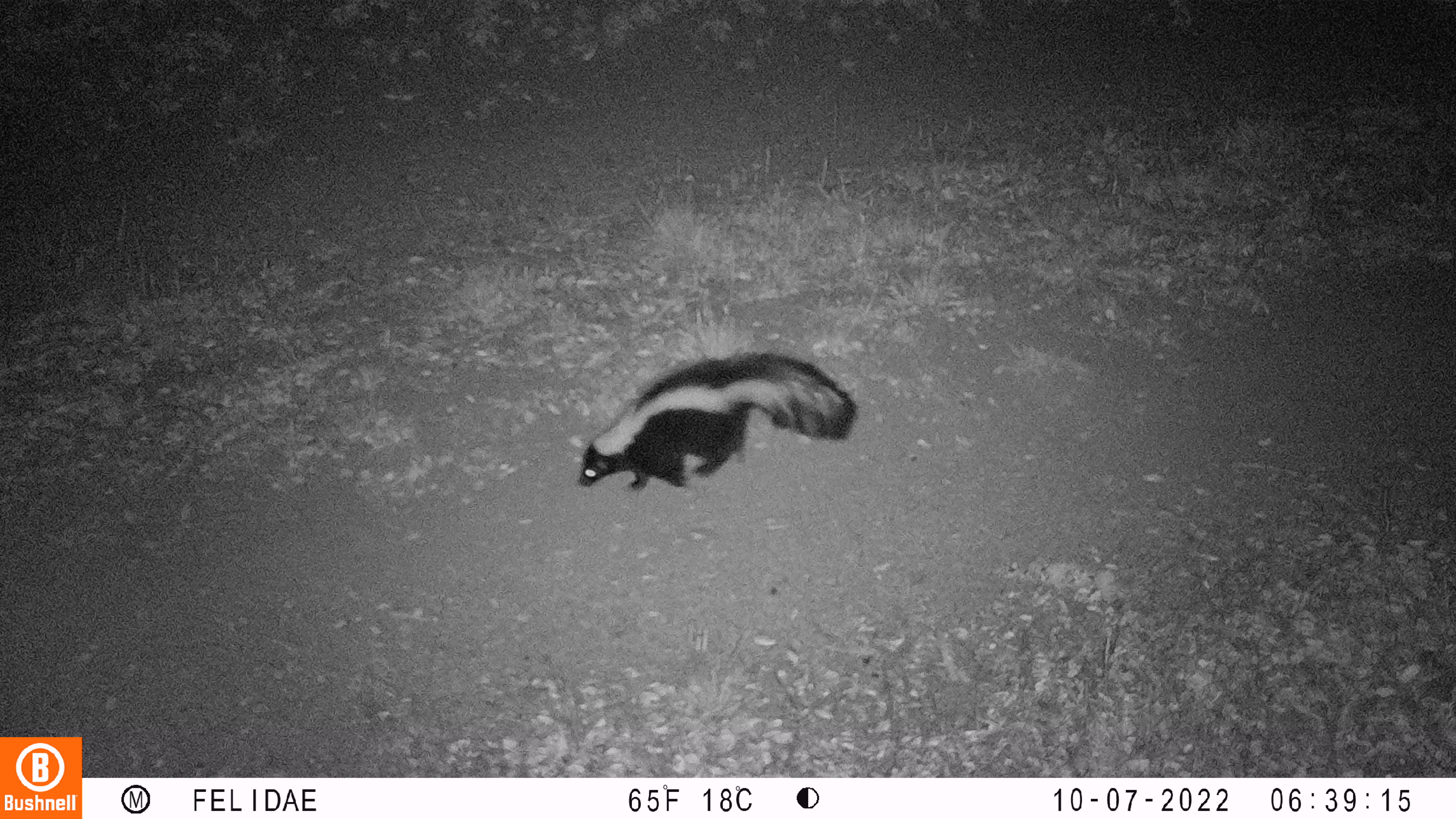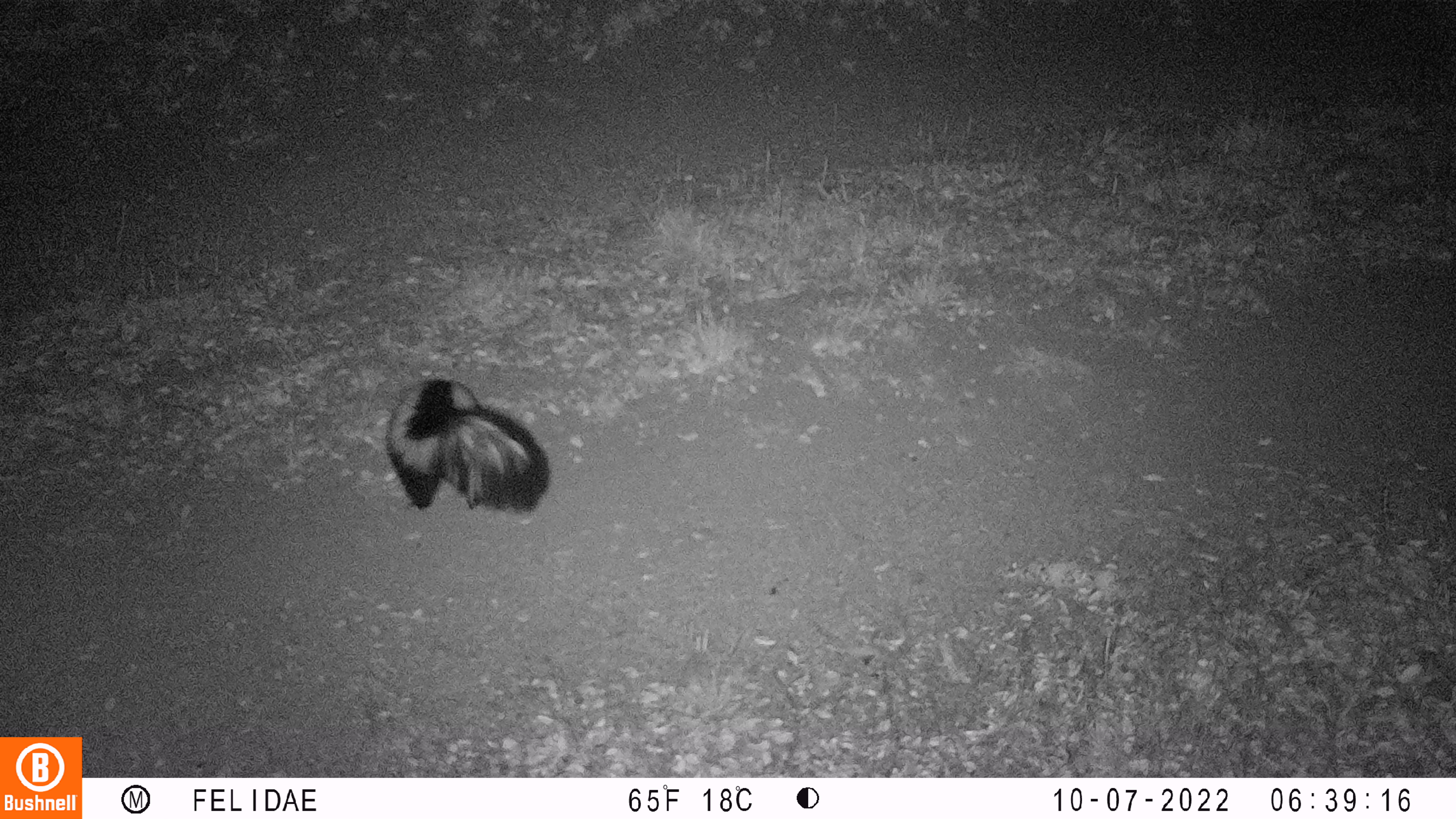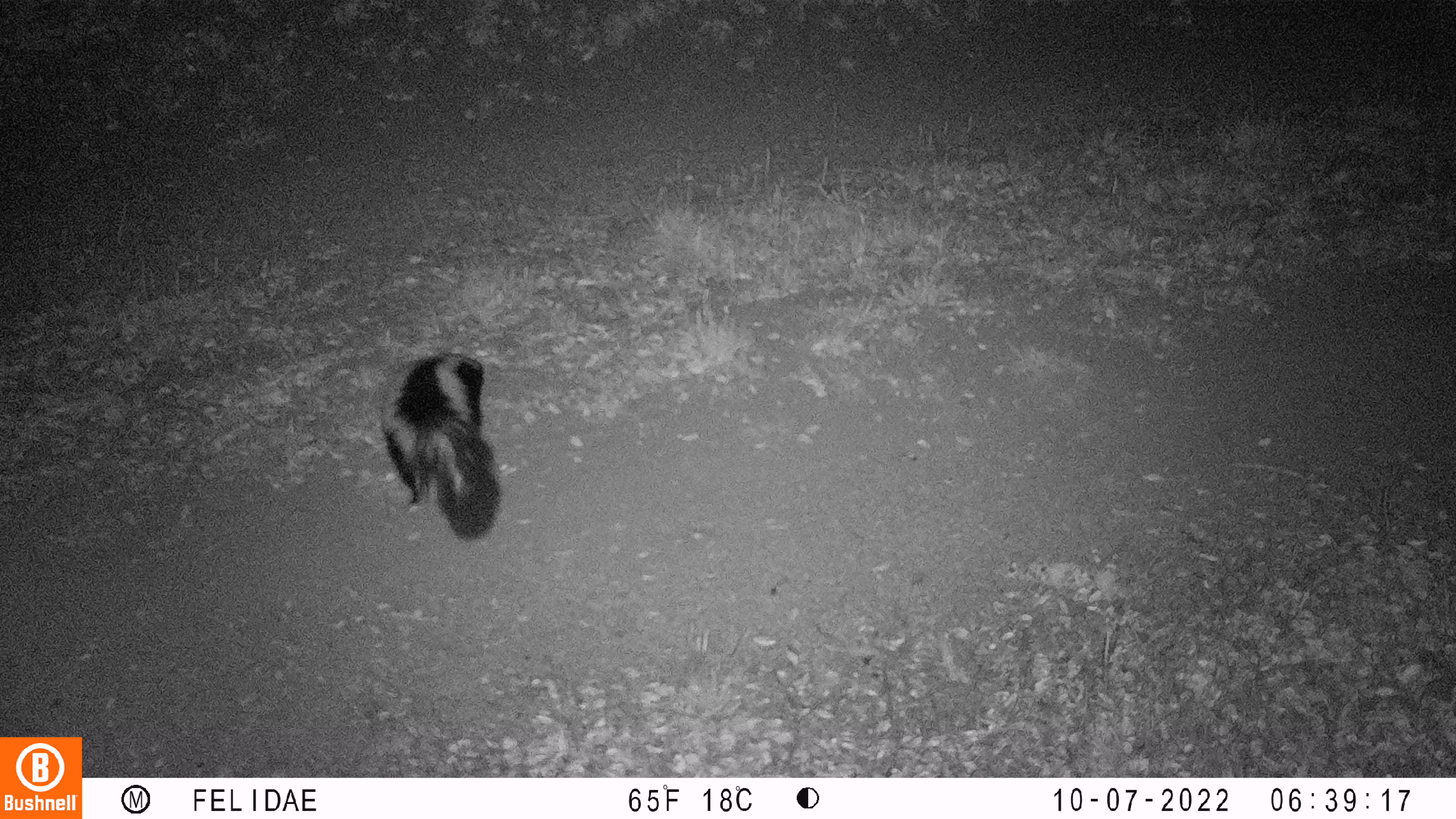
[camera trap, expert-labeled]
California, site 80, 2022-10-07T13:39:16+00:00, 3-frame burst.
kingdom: Animalia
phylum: Chordata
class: Mammalia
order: Carnivora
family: Mephitidae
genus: Mephitis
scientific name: Mephitis mephitis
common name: striped skunk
Striped skunk (Mephitis mephitis).